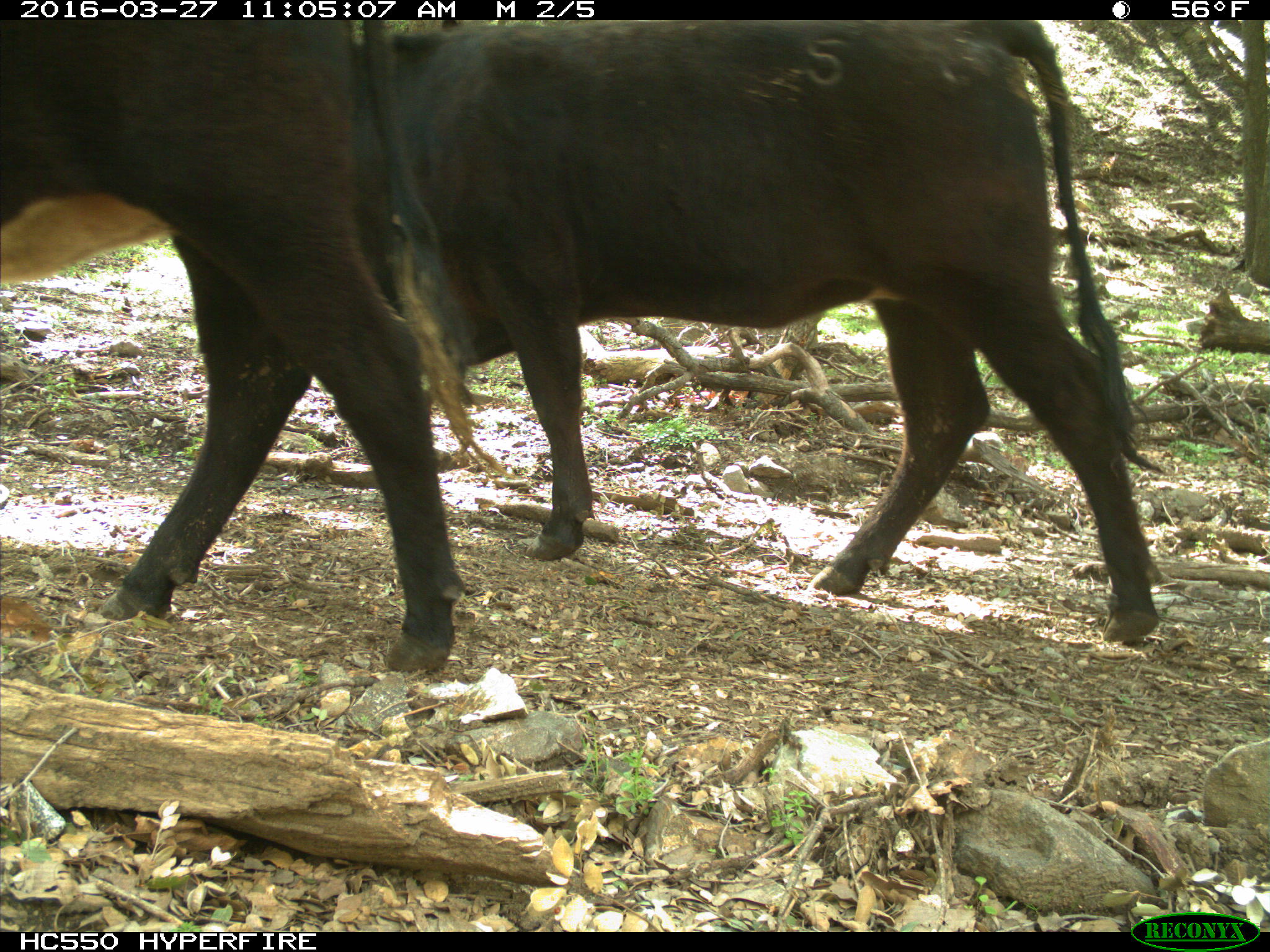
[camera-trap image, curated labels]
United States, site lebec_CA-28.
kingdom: Animalia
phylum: Chordata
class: Mammalia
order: Artiodactyla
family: Bovidae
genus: Bos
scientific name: Bos taurus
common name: domestic cow